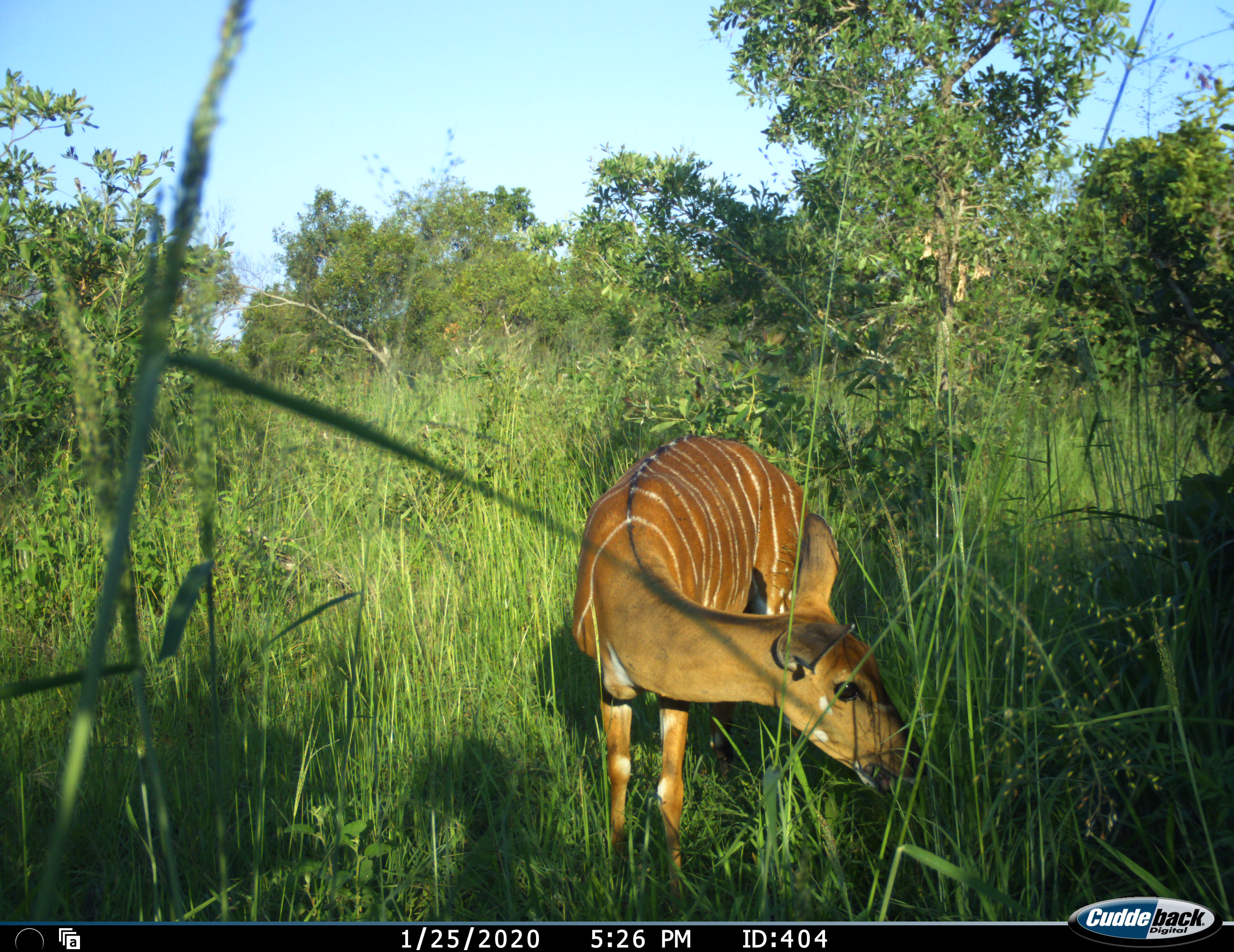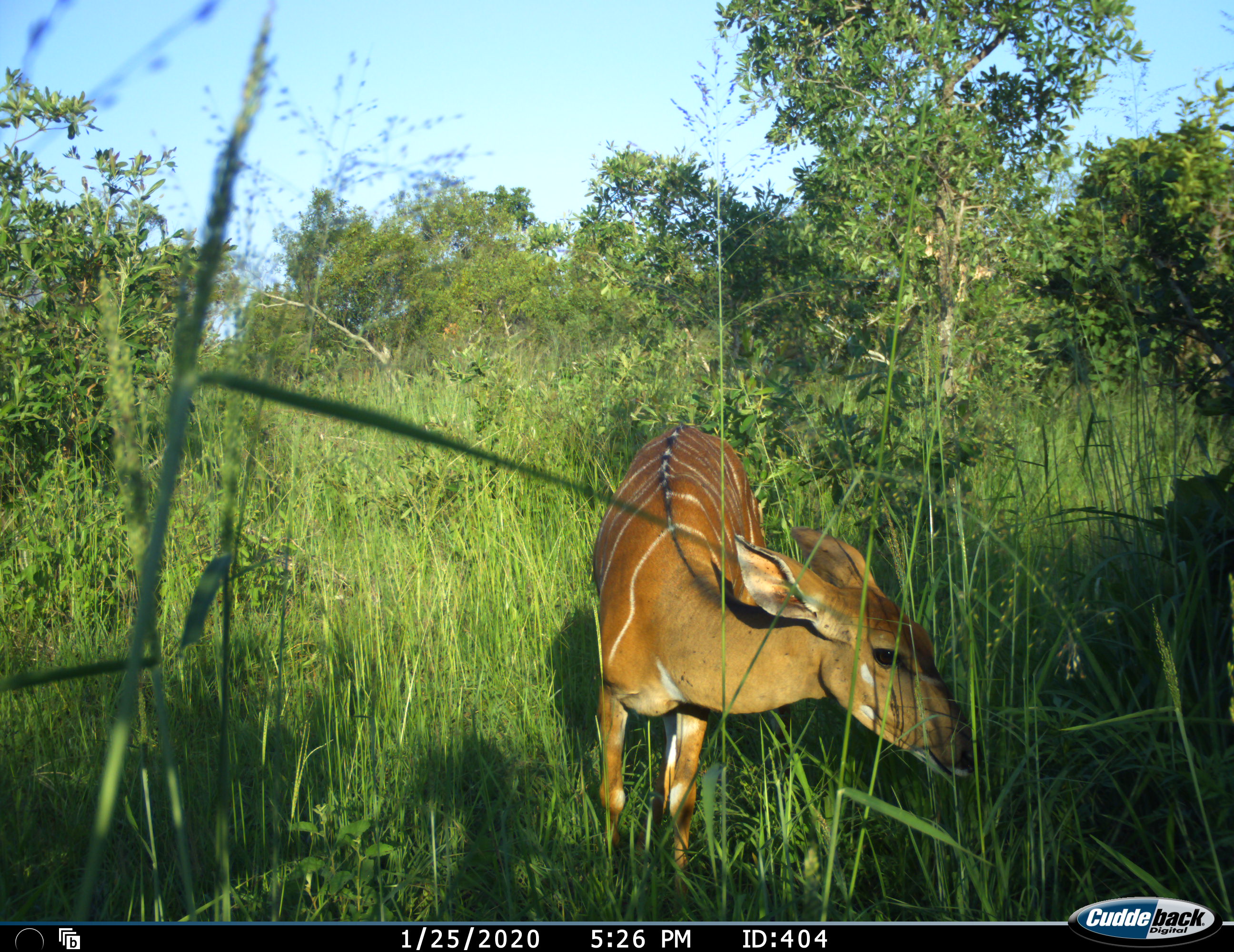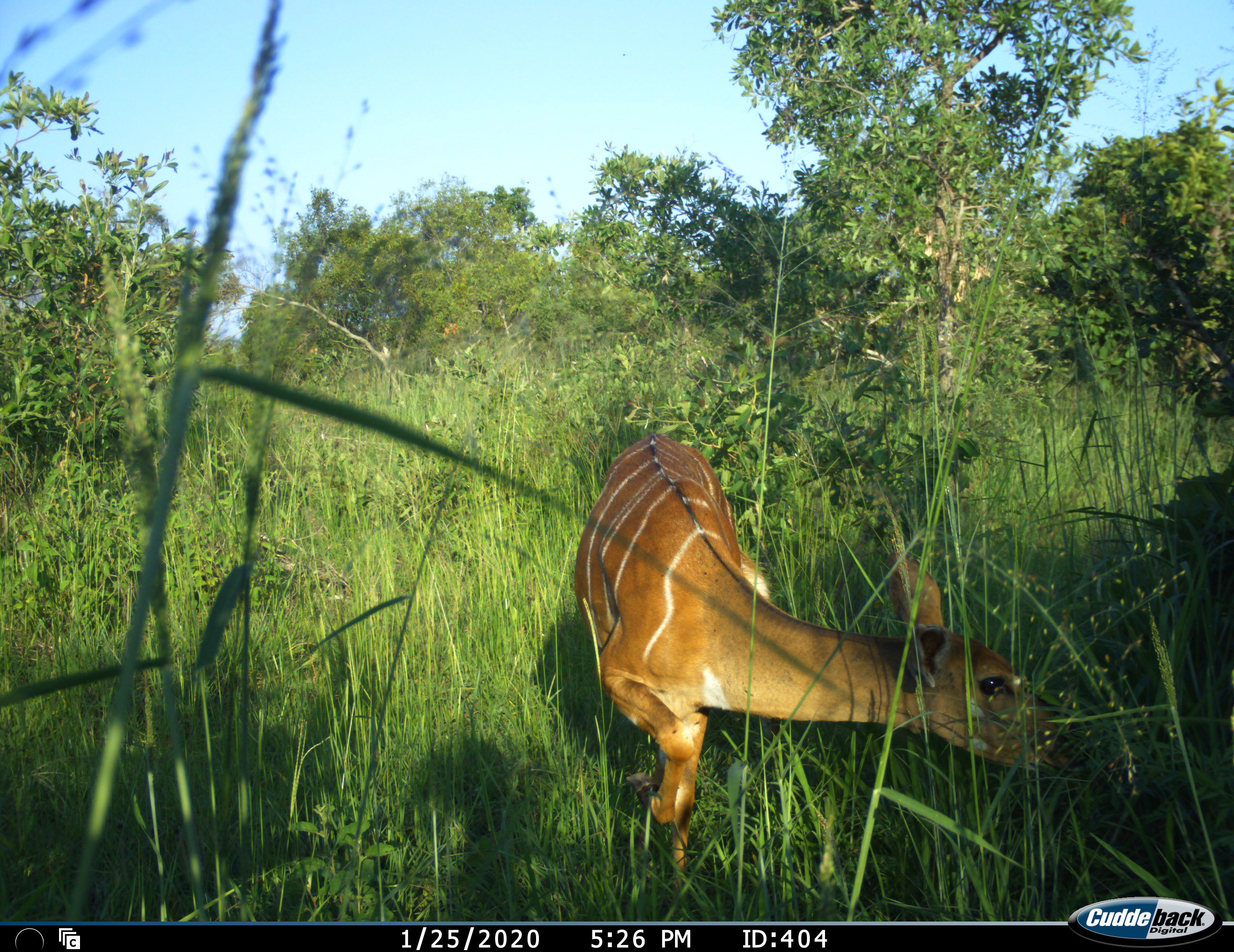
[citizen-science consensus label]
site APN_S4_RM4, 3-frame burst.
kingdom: Animalia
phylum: Chordata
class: Mammalia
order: Artiodactyla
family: Bovidae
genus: Tragelaphus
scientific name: Tragelaphus angasii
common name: nyala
Nyala (Tragelaphus angasii), count 1. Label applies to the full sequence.